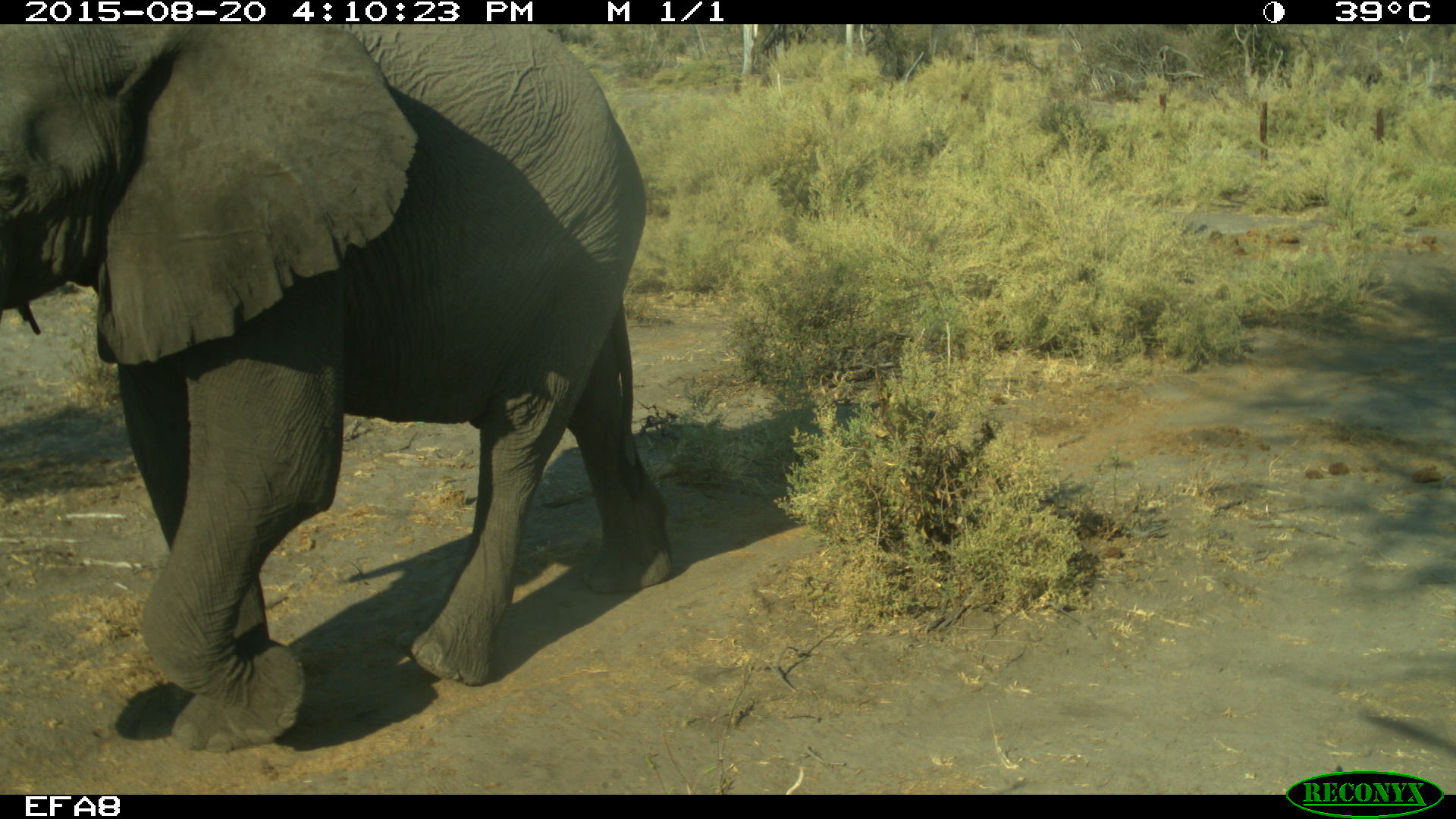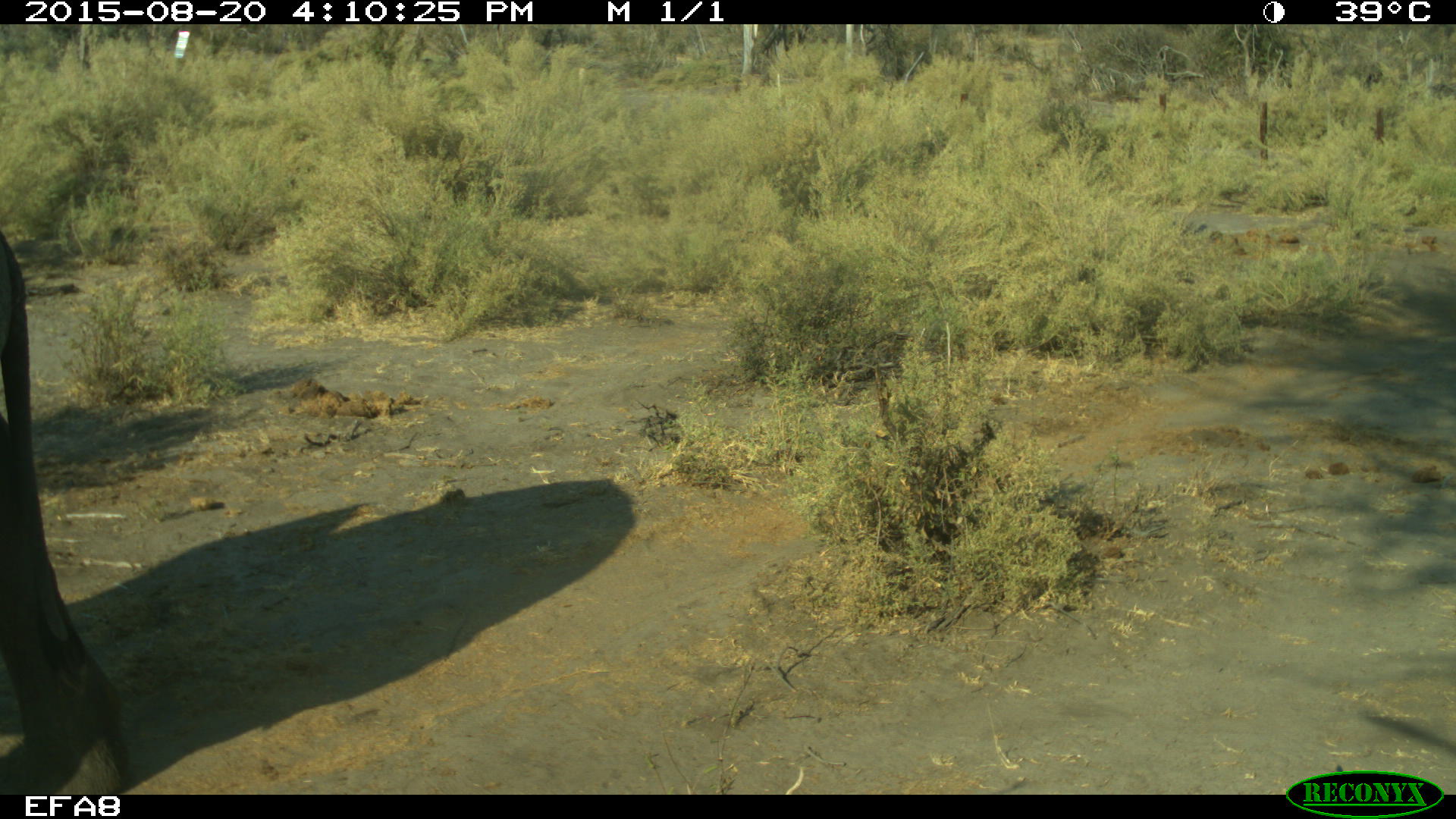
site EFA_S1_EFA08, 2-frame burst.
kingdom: Animalia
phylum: Chordata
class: Mammalia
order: Proboscidea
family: Elephantidae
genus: Loxodonta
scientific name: Loxodonta africana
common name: african bush elephant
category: elephant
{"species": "elephant (african bush elephant) (Loxodonta africana)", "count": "1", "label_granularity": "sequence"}